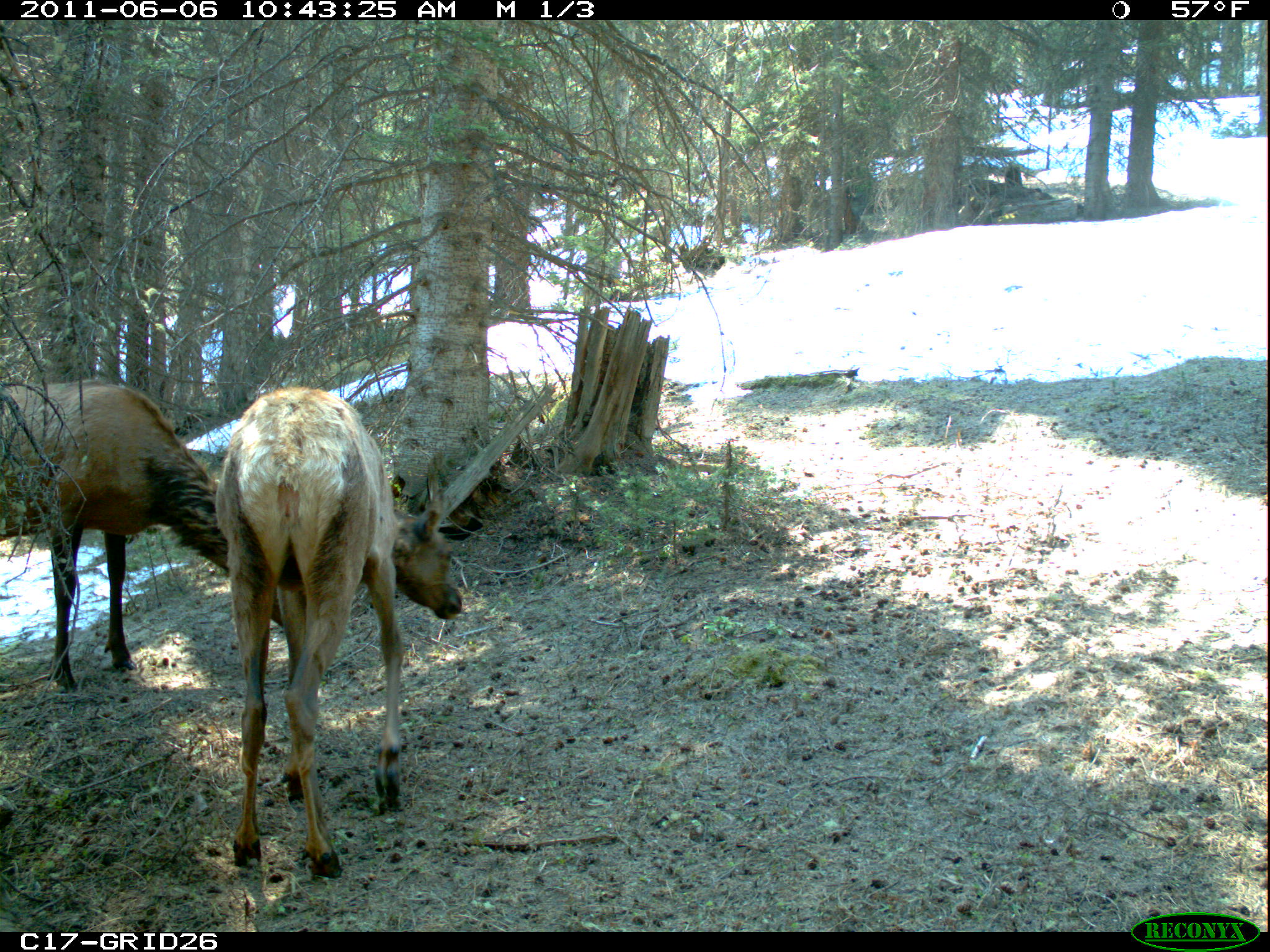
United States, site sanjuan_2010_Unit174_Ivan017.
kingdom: Animalia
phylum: Chordata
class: Mammalia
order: Artiodactyla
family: Cervidae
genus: Cervus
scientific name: Cervus elaphus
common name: red deer